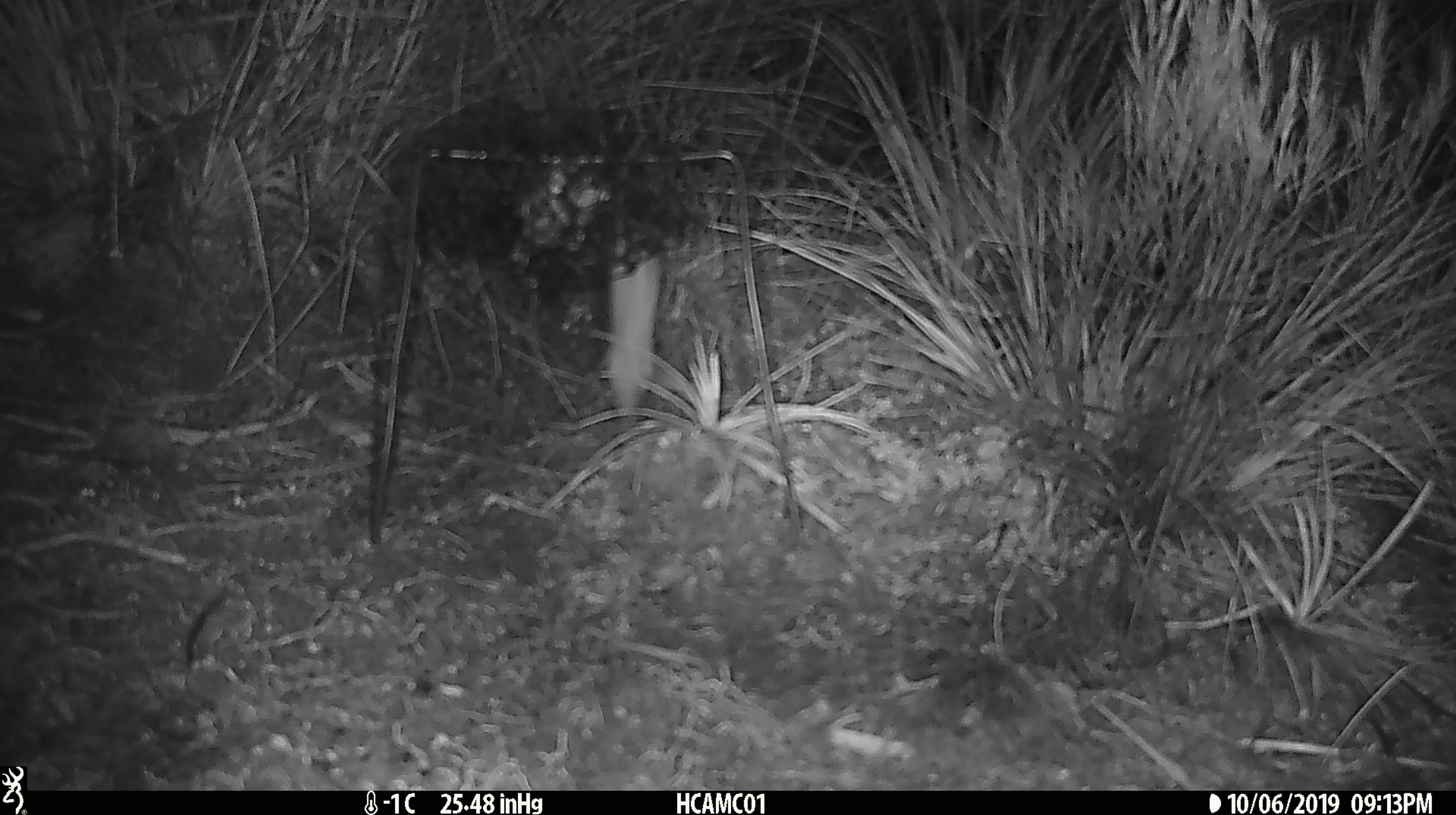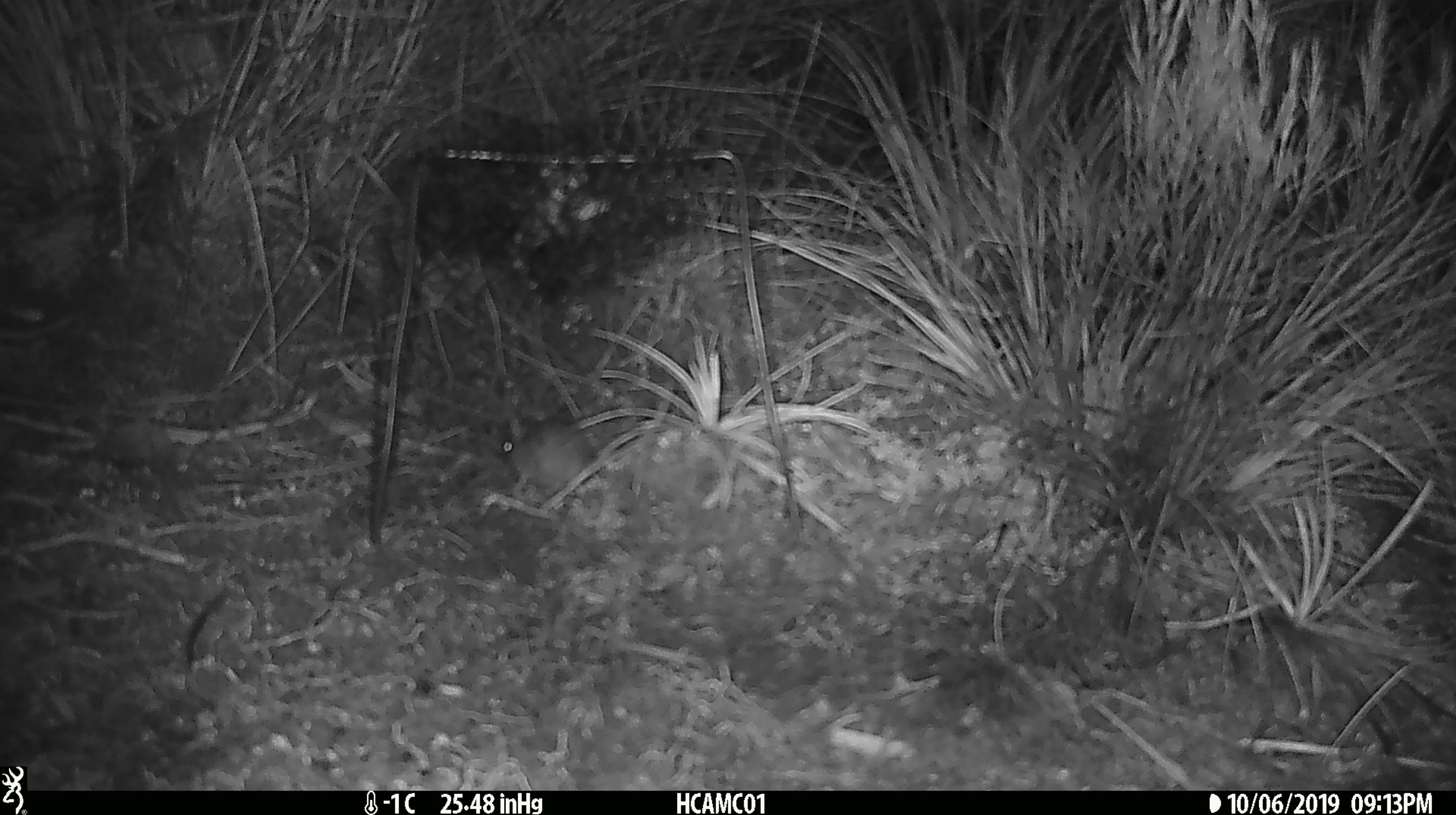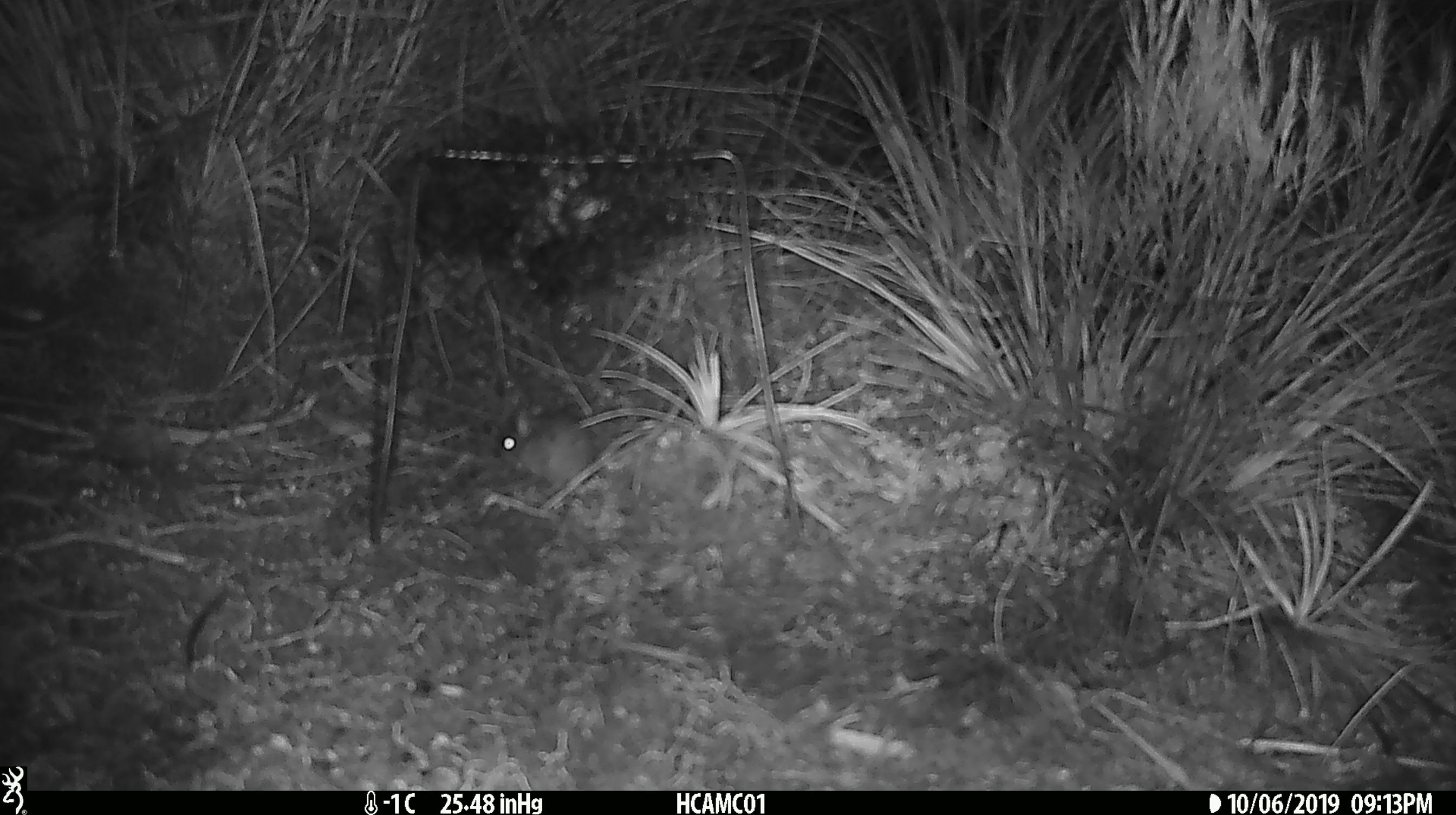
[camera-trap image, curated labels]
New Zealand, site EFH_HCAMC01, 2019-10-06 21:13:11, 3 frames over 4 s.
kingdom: Animalia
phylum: Chordata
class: Mammalia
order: Rodentia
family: Muridae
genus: Mus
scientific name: Mus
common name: mouse